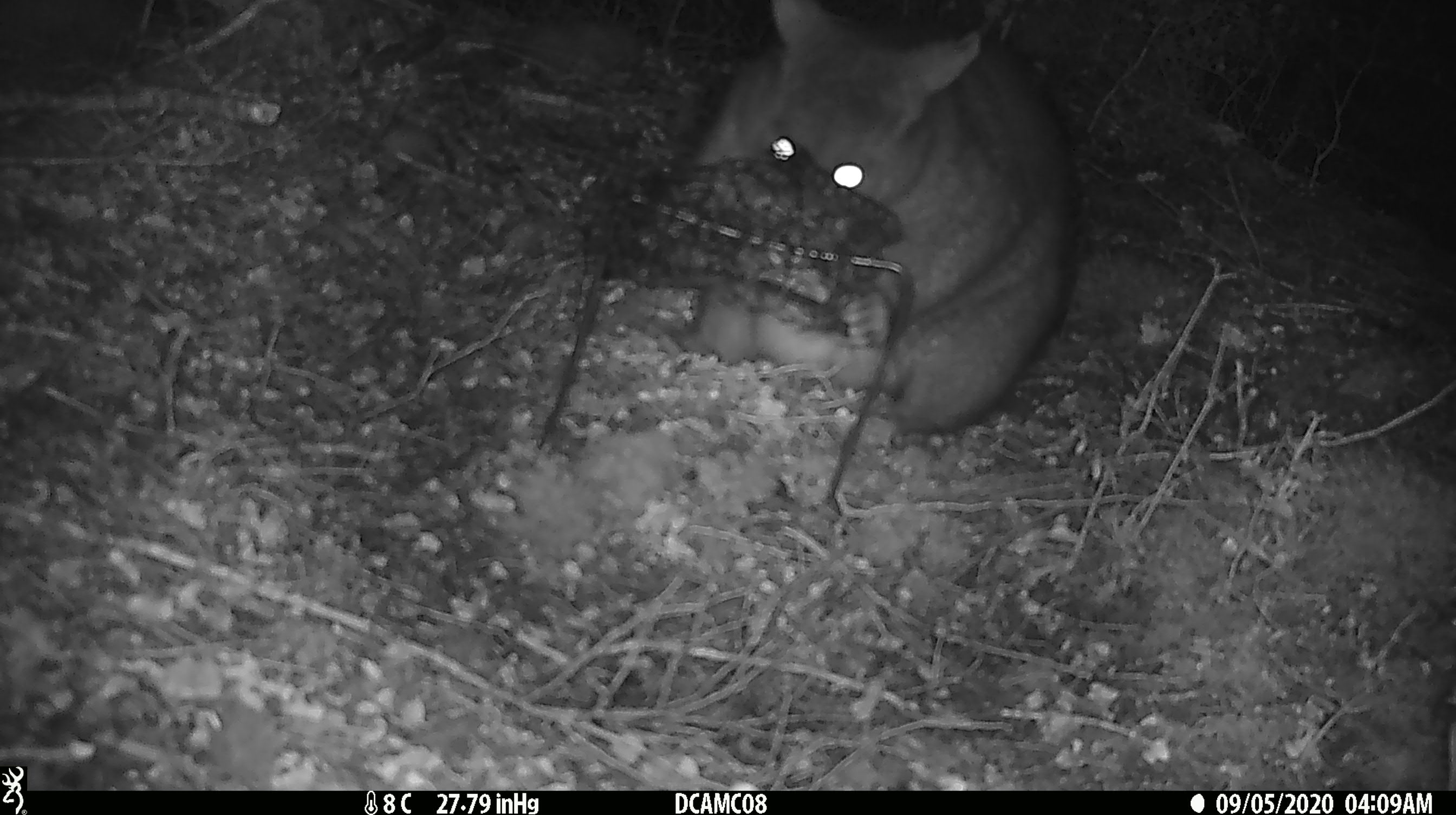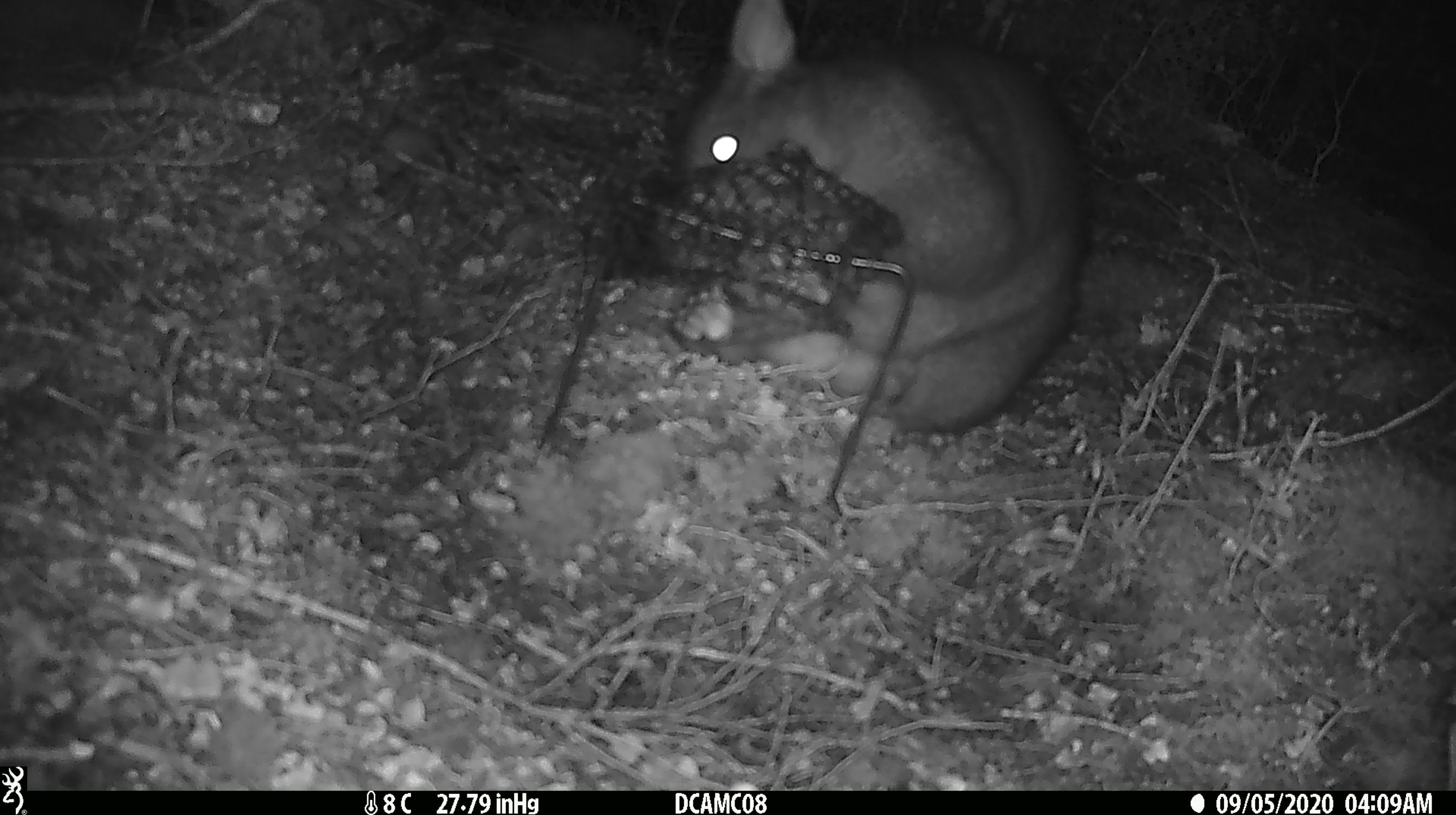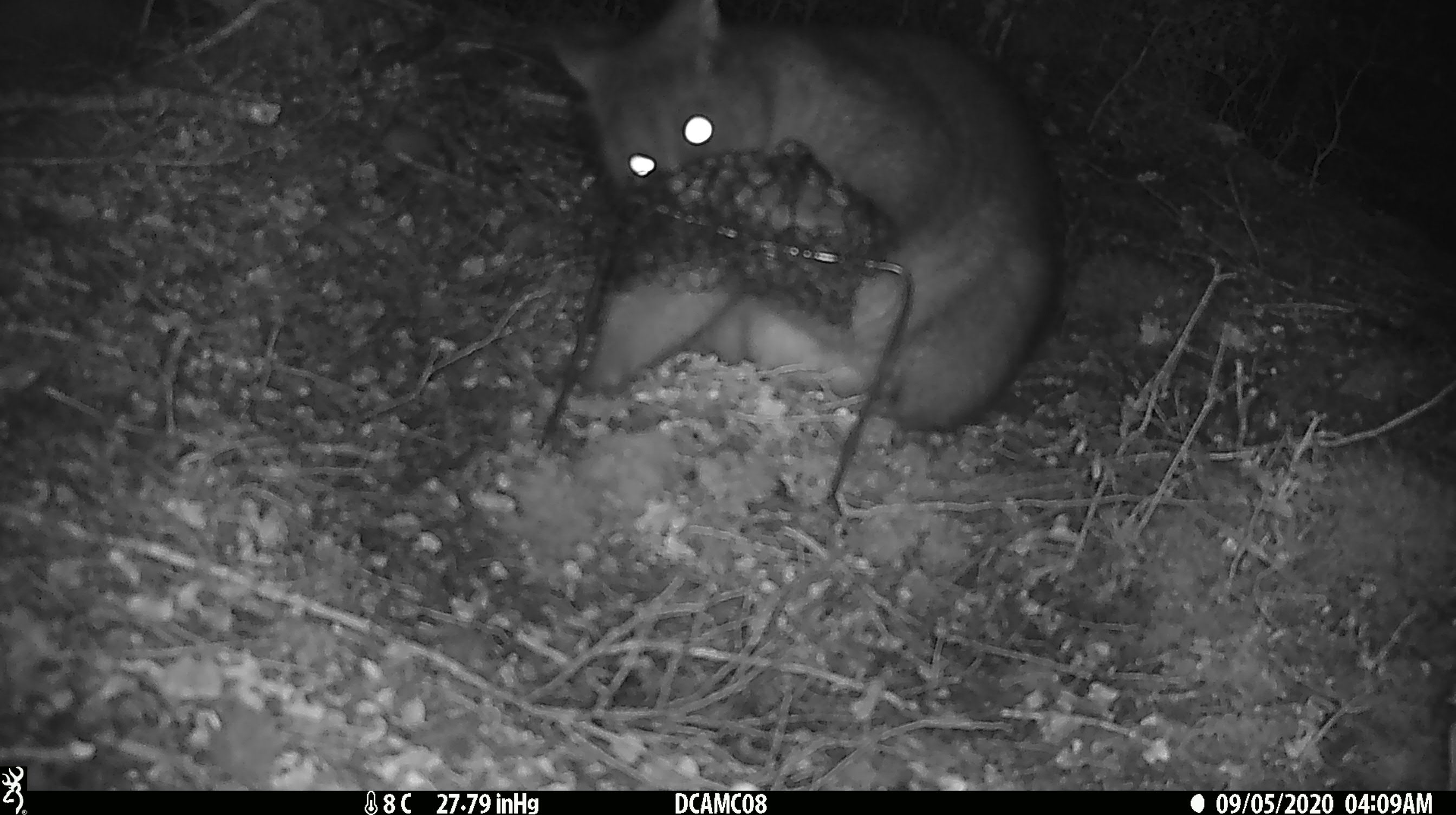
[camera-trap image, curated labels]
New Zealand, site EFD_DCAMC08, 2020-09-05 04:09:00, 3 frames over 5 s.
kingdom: Animalia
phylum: Chordata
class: Mammalia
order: Diprotodontia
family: Phalangeridae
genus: Trichosurus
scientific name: Trichosurus vulpecula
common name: common brushtail possum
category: possum